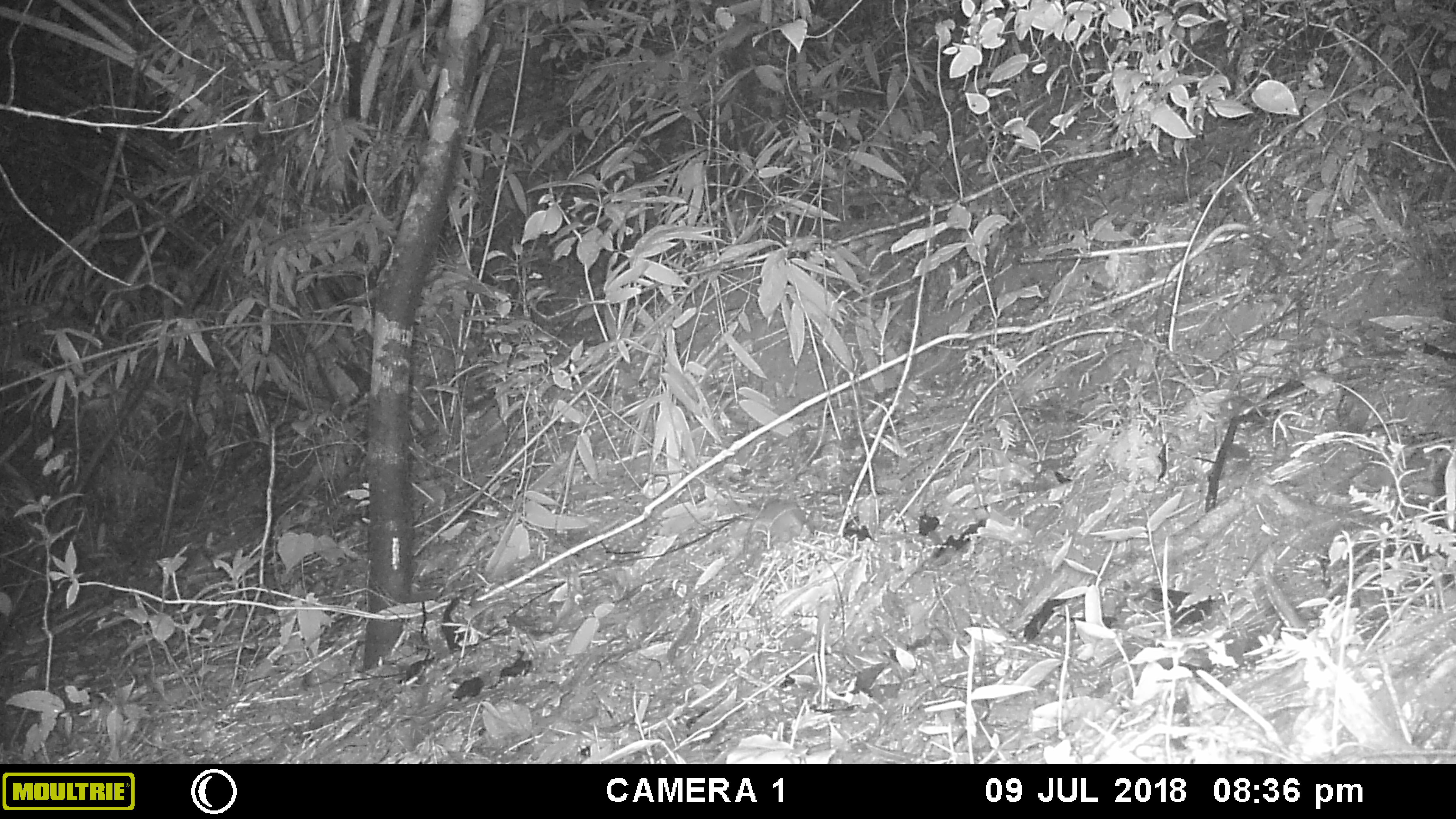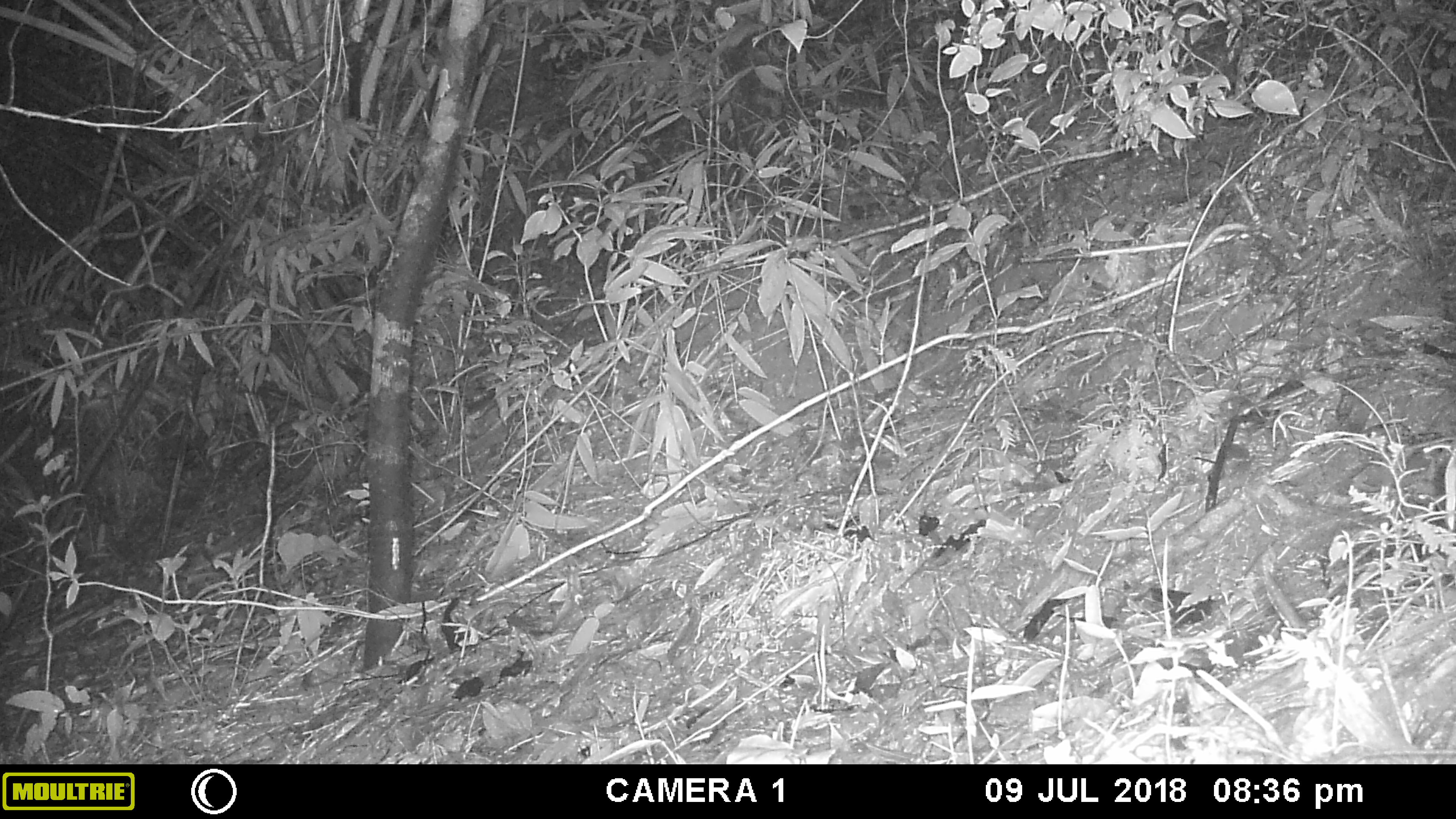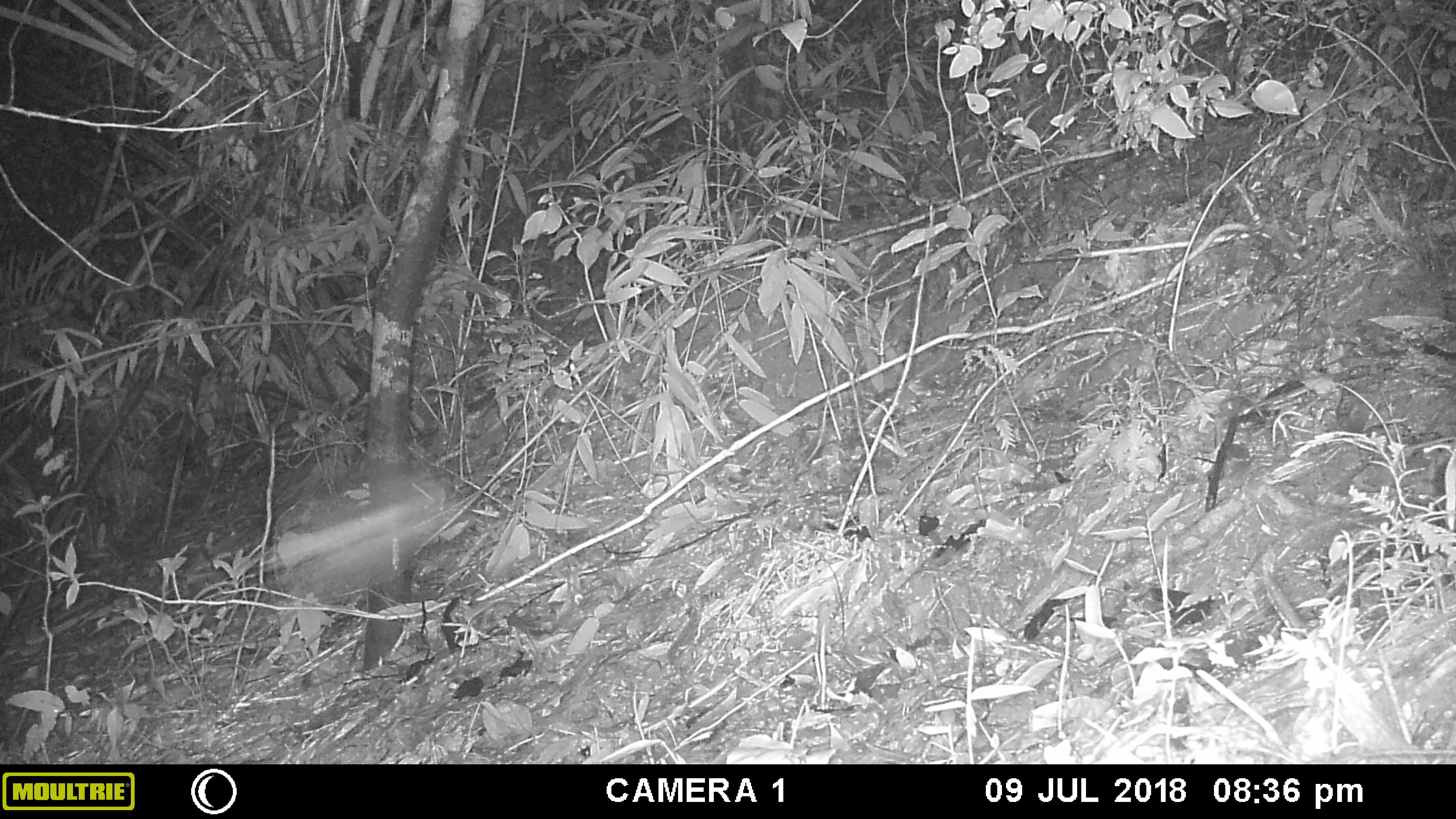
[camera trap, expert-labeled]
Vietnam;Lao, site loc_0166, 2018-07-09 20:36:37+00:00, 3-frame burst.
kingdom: Animalia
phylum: Arthropoda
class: Insecta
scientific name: Insecta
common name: insect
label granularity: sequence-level